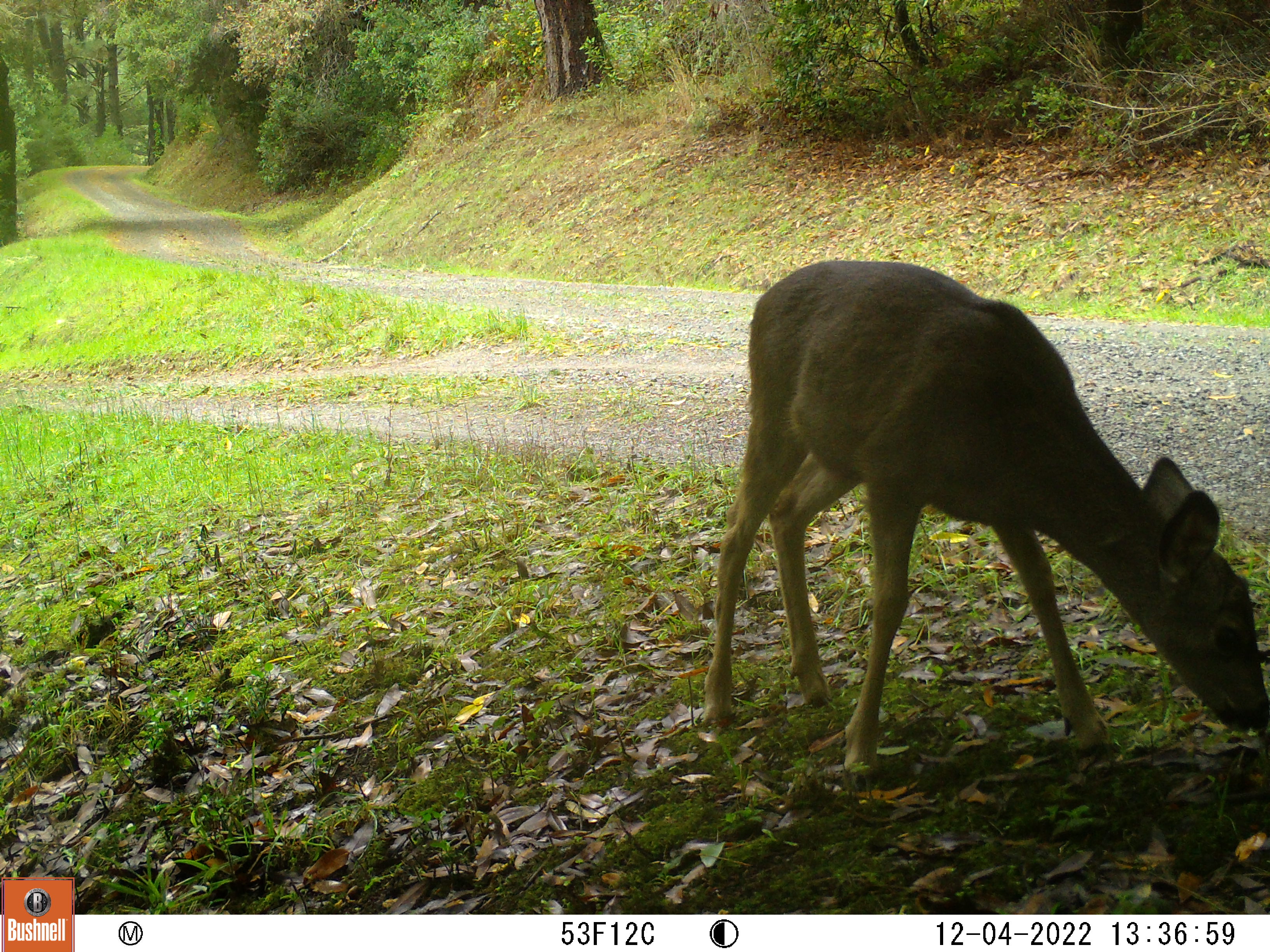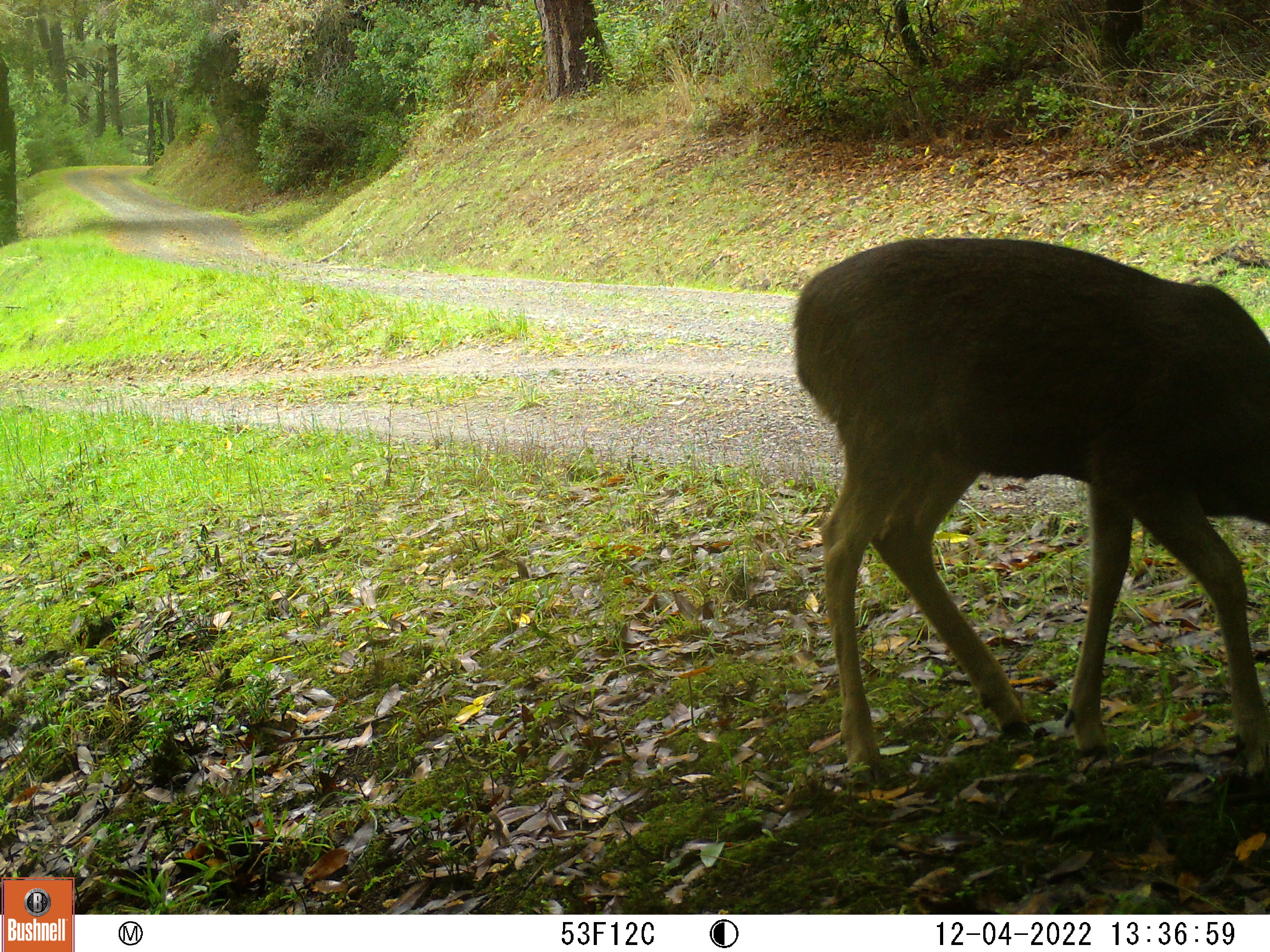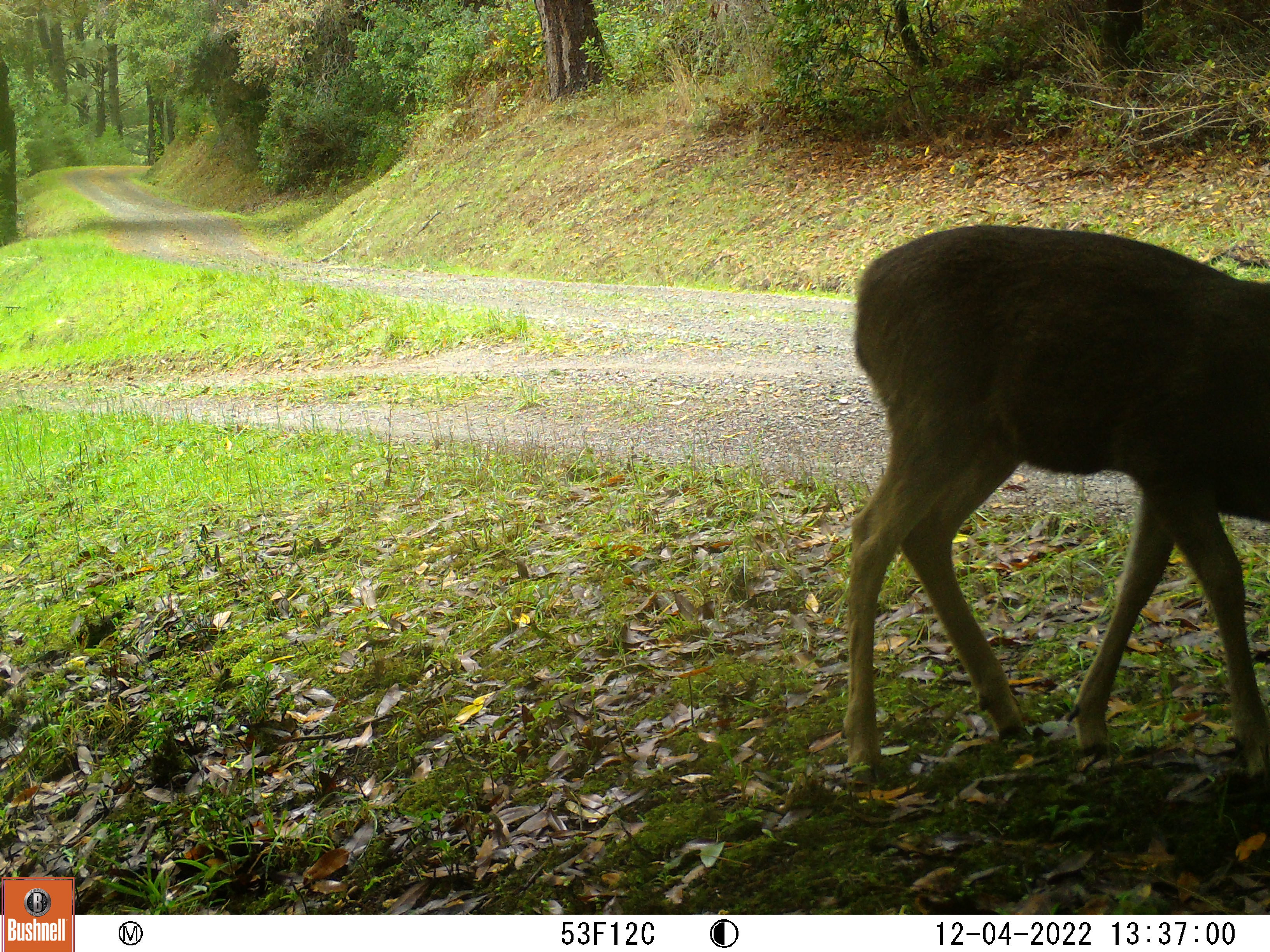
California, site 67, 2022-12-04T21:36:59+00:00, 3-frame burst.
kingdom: Animalia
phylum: Chordata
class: Mammalia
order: Artiodactyla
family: Cervidae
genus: Odocoileus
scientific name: Odocoileus hemionus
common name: mule deer